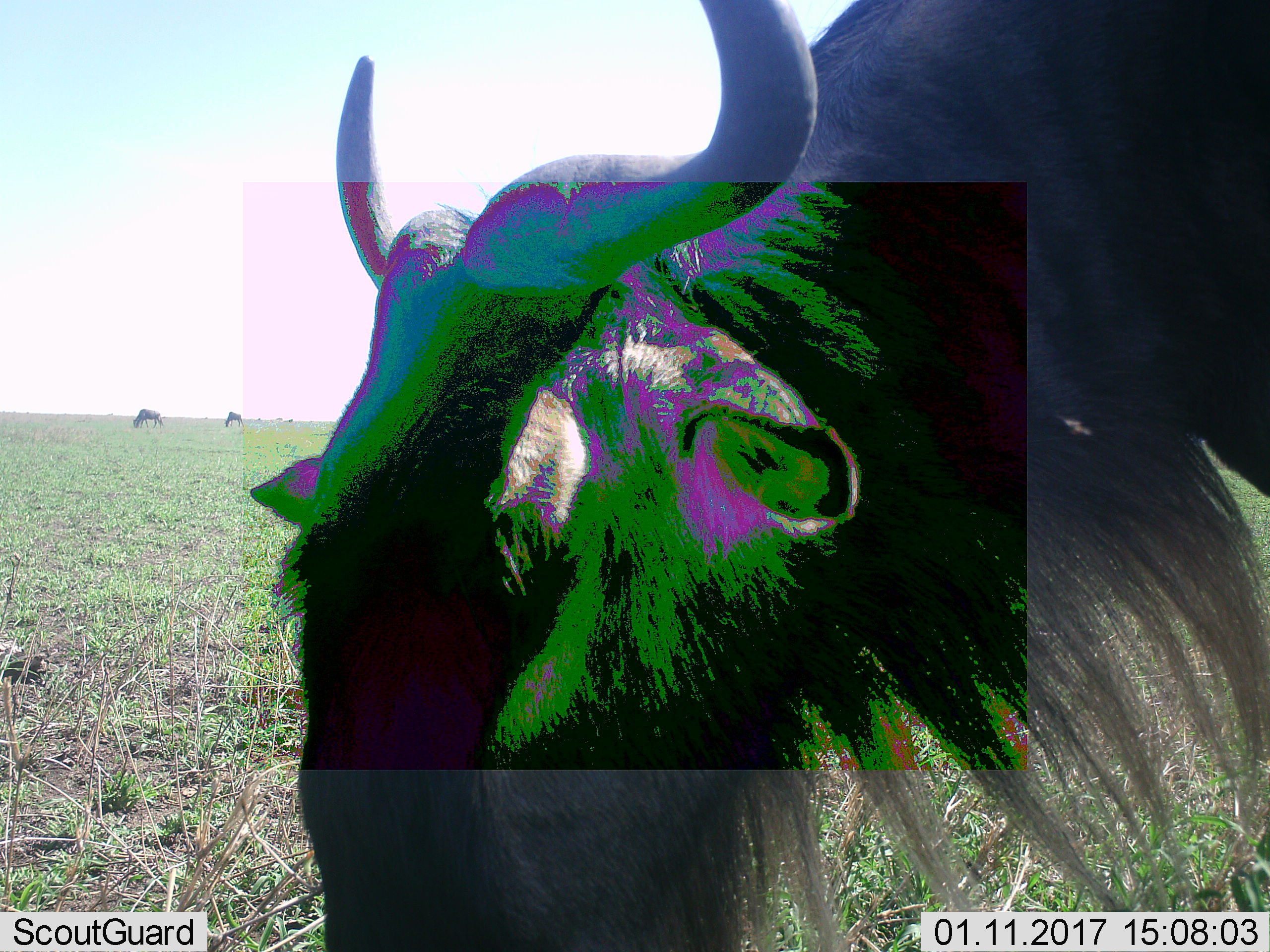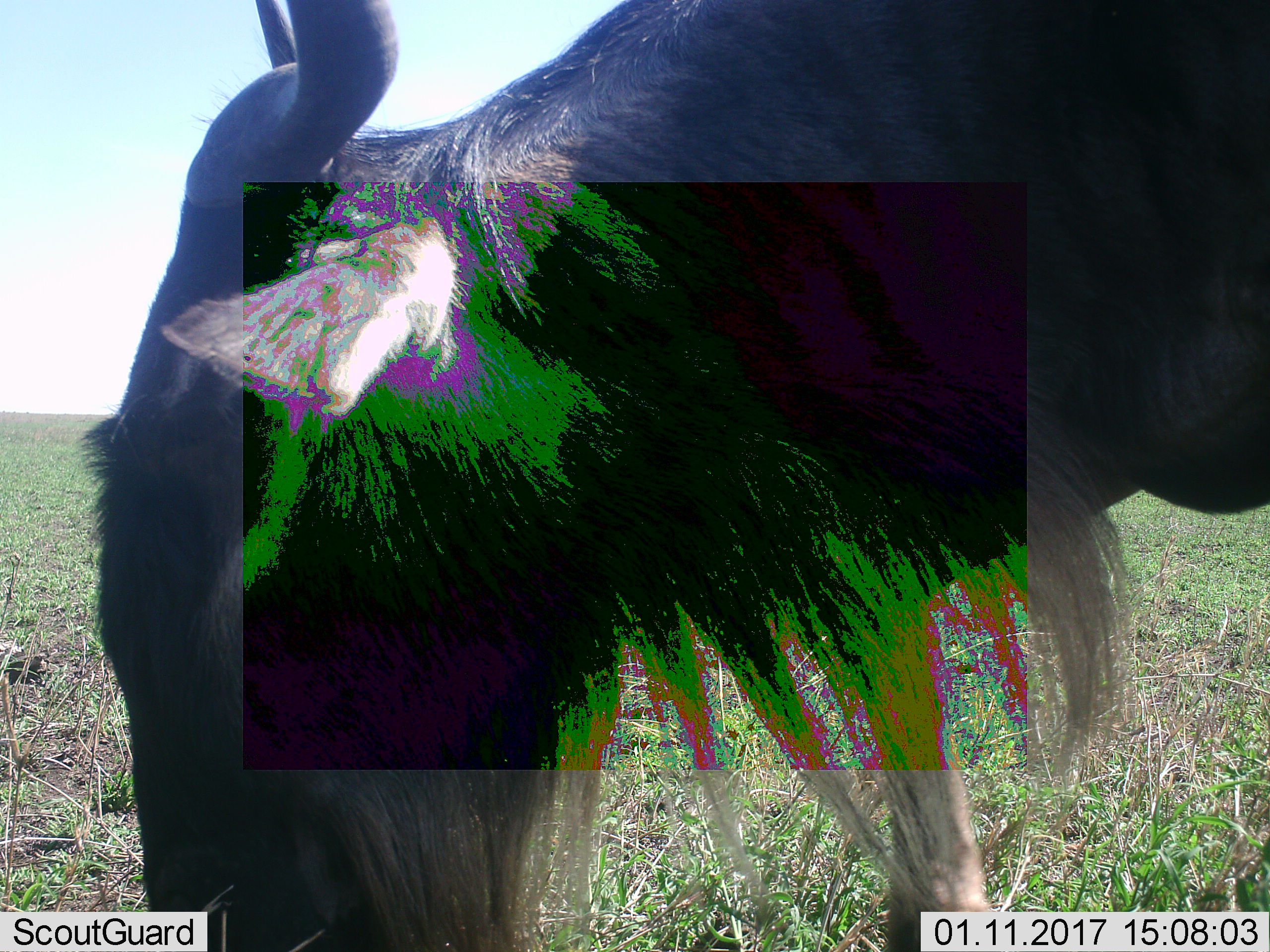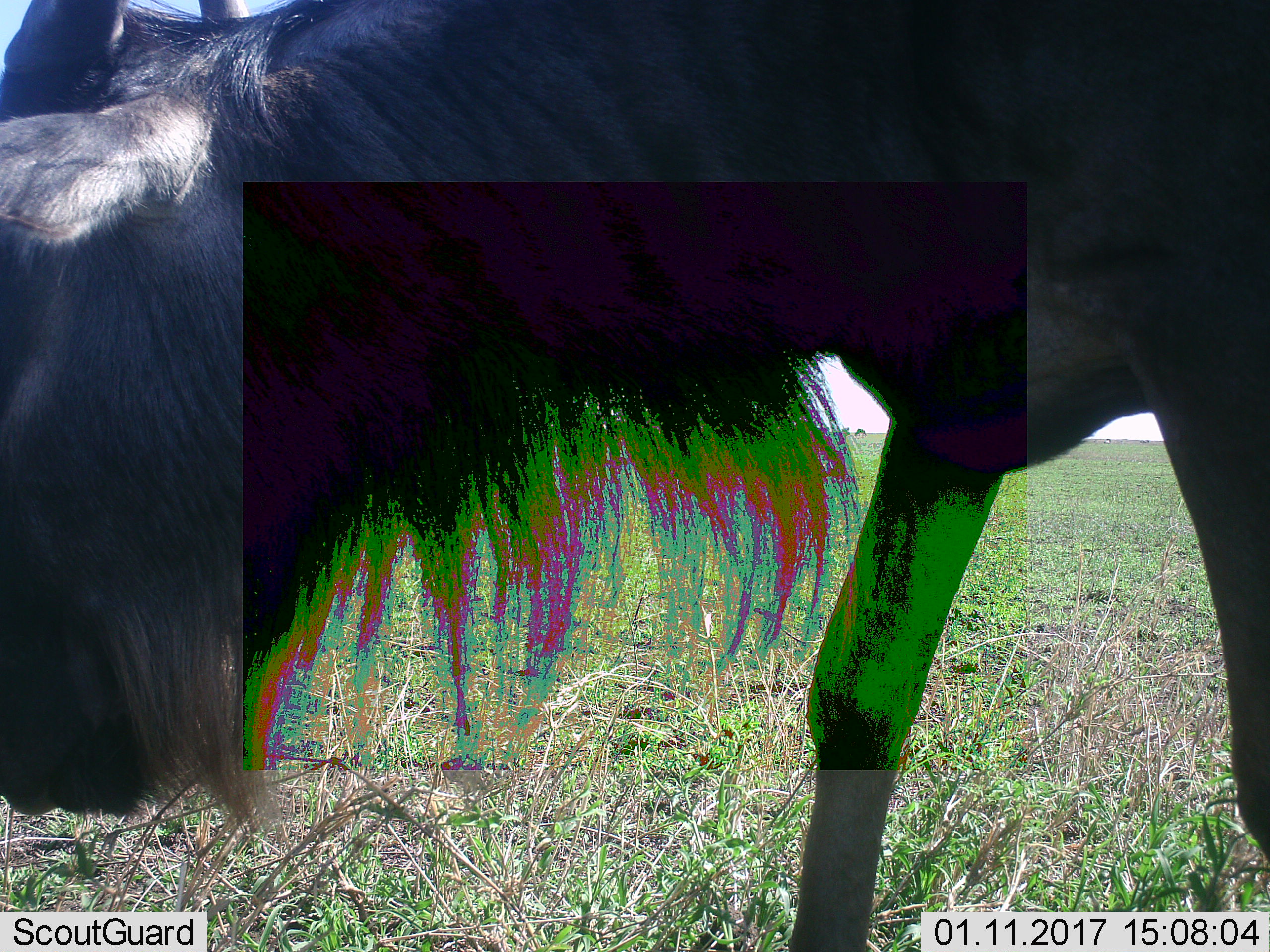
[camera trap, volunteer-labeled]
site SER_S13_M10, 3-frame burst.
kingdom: Animalia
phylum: Chordata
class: Mammalia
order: Artiodactyla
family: Bovidae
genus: Connochaetes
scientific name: Connochaetes taurinus taurinus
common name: blue wildebeest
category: wildebeestblue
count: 3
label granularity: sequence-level